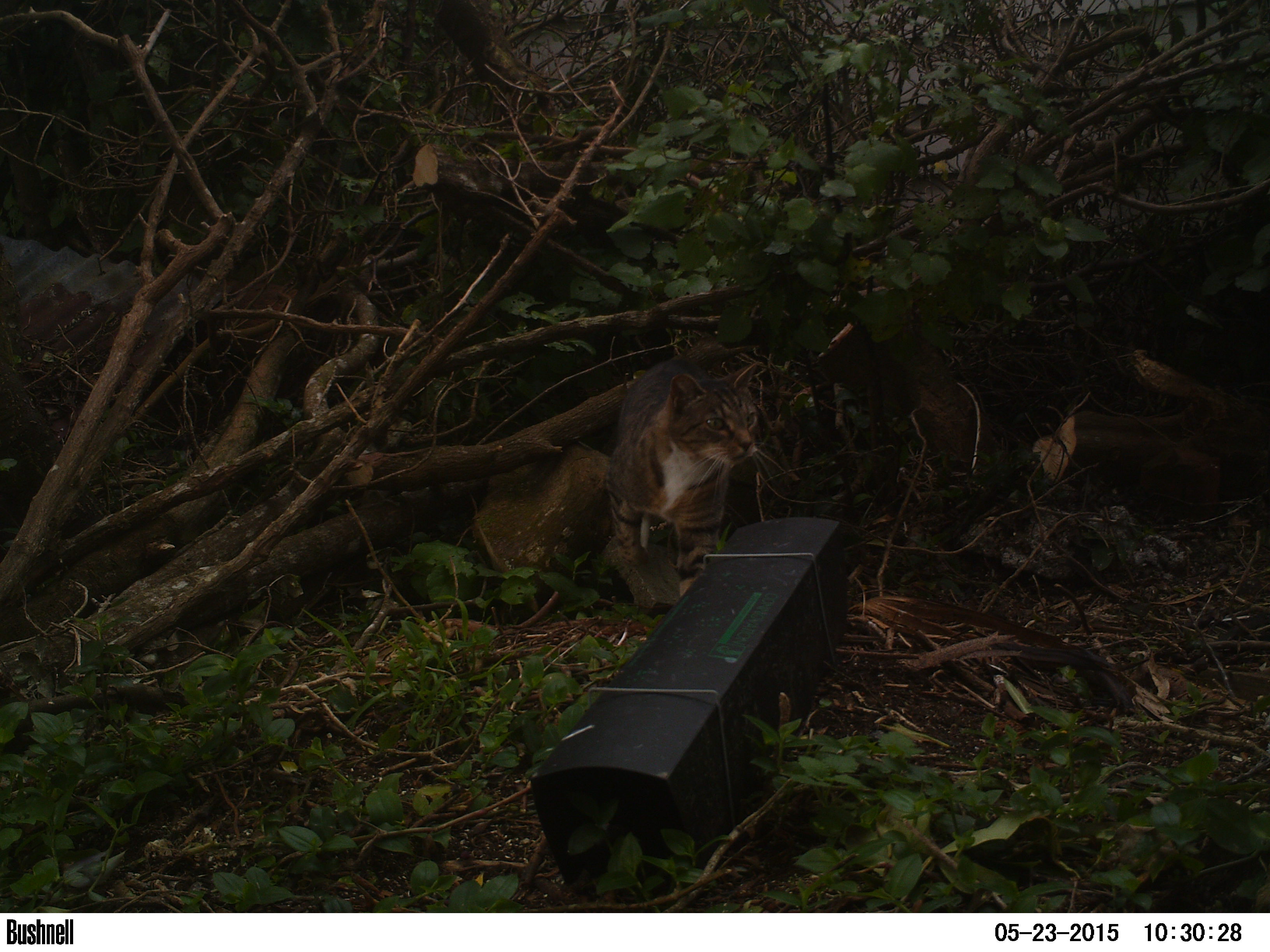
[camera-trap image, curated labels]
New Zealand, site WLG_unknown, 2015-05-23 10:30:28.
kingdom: Animalia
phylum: Chordata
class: Mammalia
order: Carnivora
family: Felidae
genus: Felis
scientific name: Felis catus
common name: domestic cat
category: cat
Cat (domestic cat) (Felis catus).